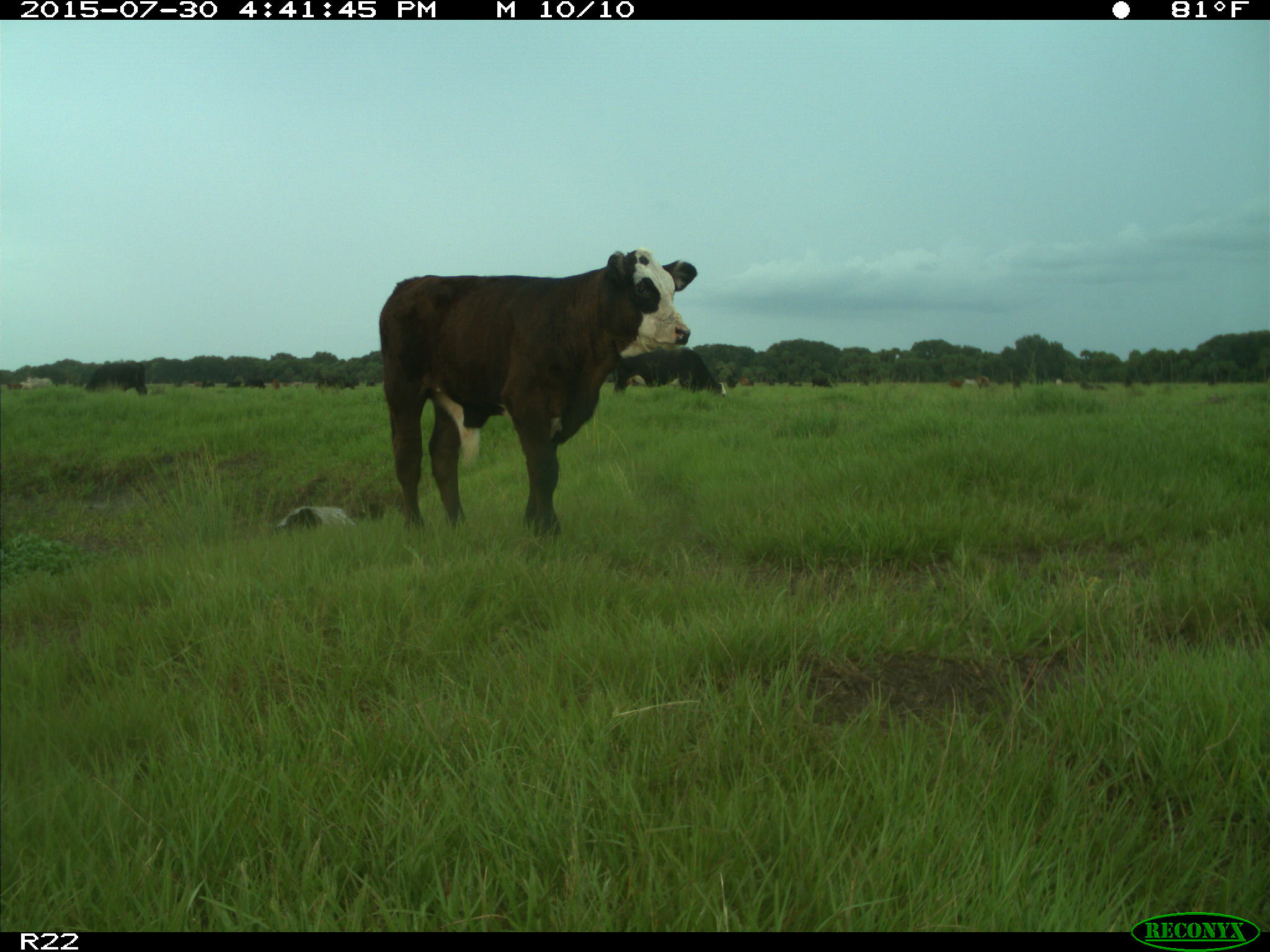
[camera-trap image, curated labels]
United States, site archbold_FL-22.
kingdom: Animalia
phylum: Chordata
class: Mammalia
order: Artiodactyla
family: Bovidae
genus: Bos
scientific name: Bos taurus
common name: domestic cow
Bos taurus (domestic cow).